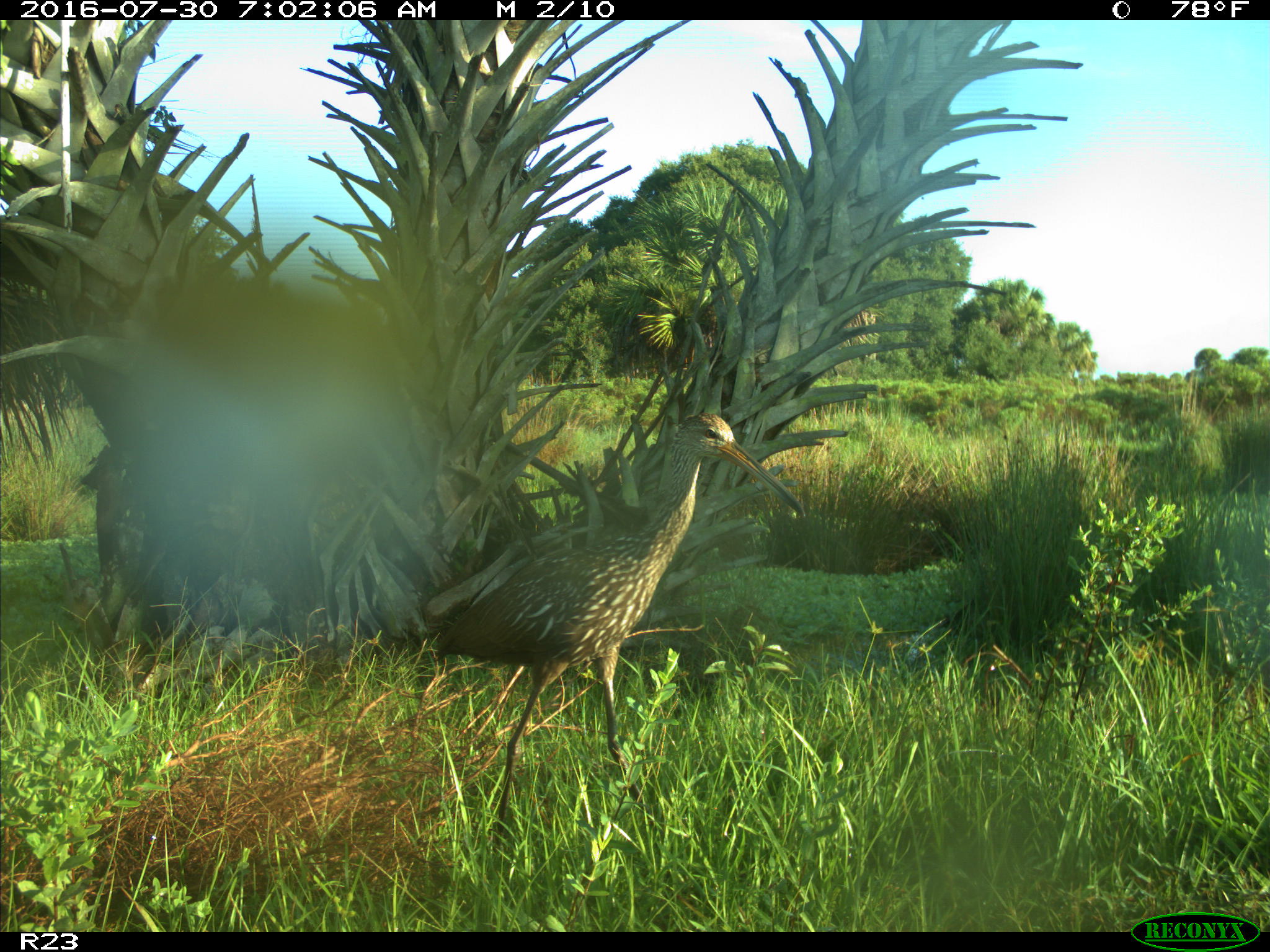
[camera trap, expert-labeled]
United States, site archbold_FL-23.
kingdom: Animalia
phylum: Chordata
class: Aves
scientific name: Aves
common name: birds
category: unidentified bird